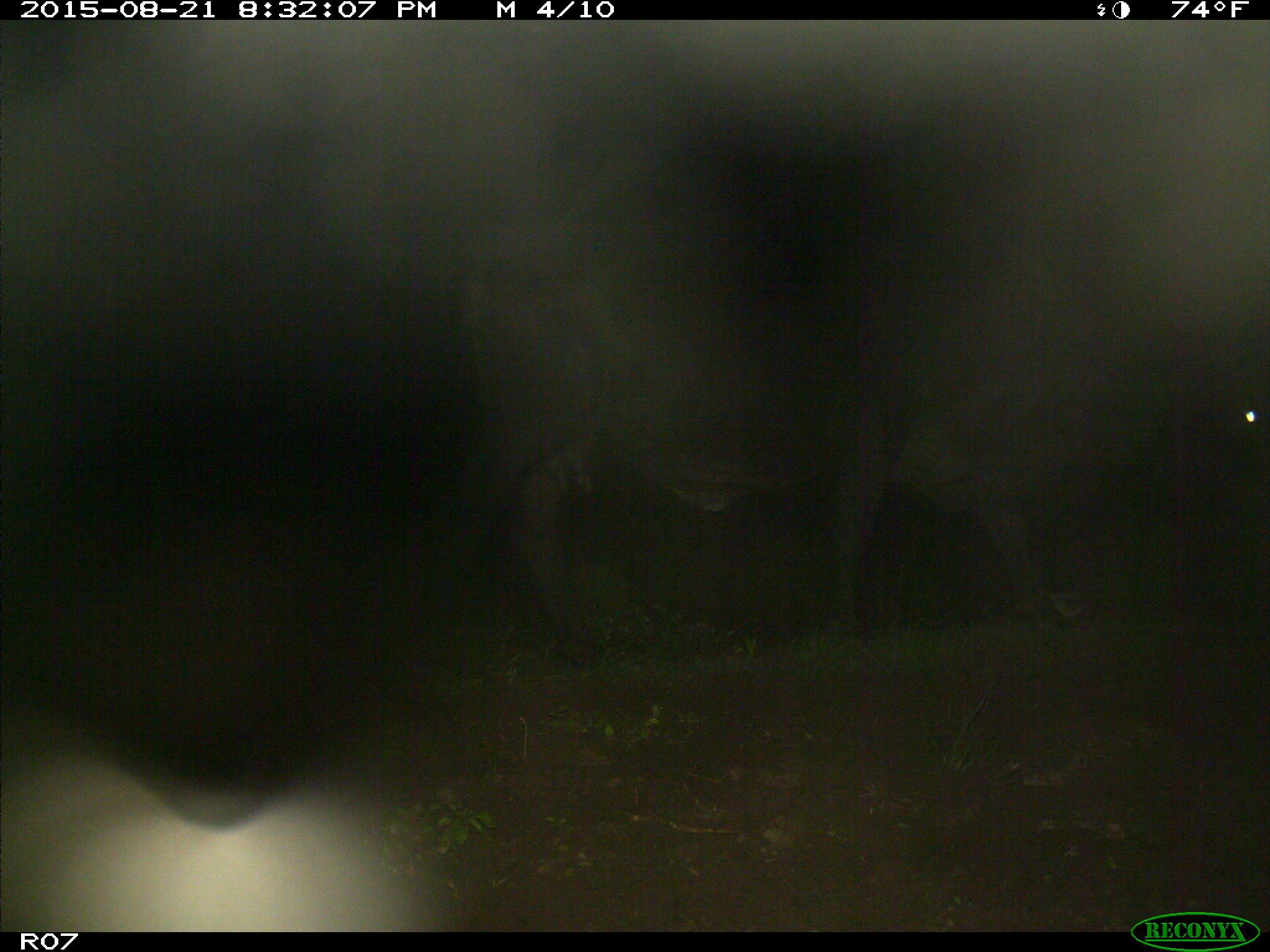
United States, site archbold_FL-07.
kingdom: Animalia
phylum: Chordata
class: Mammalia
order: Artiodactyla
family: Bovidae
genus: Bos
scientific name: Bos taurus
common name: domestic cow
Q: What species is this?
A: Bos taurus (domestic cow).